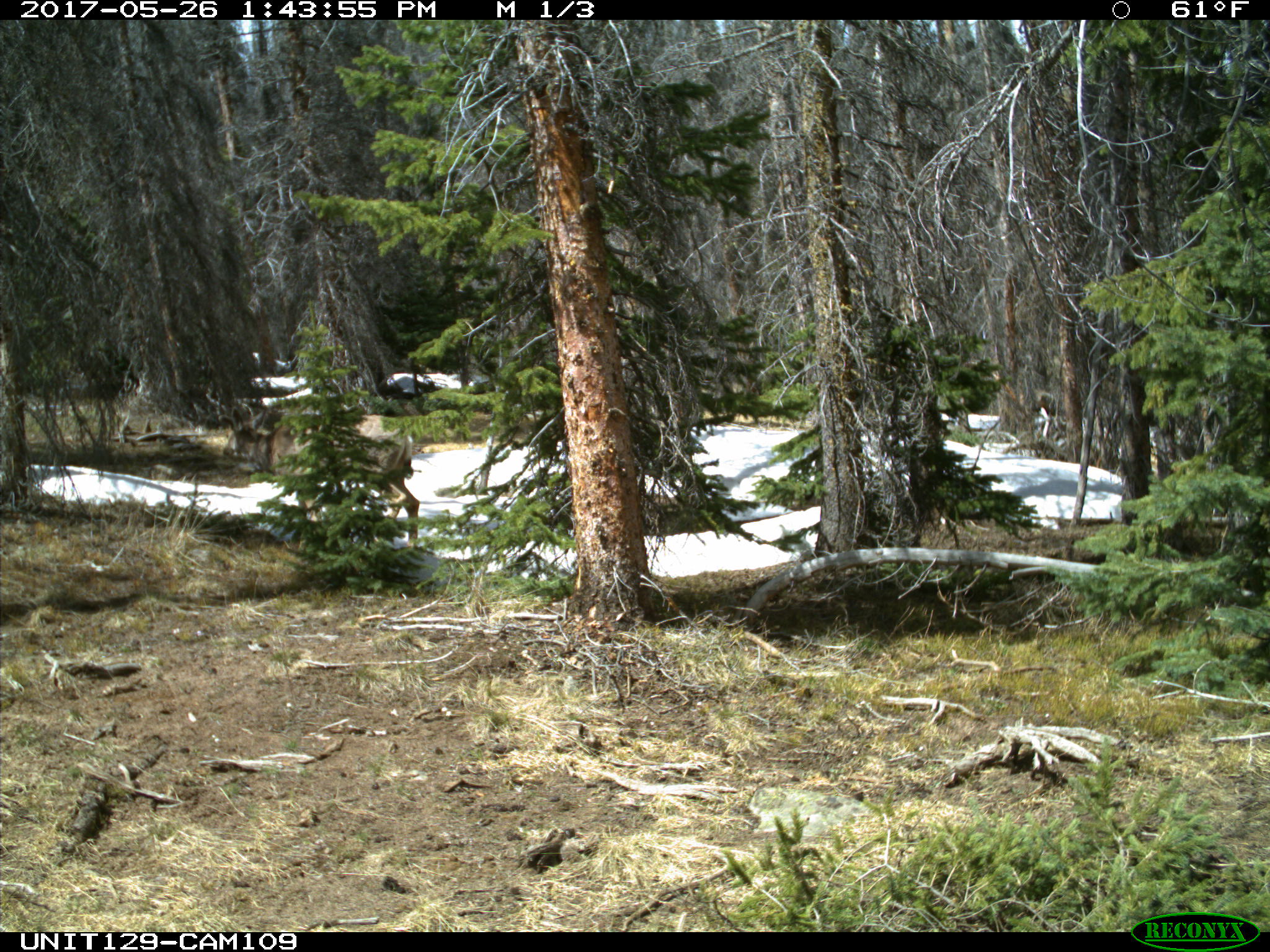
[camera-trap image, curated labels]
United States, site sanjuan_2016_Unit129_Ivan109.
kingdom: Animalia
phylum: Chordata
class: Mammalia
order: Artiodactyla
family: Cervidae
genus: Odocoileus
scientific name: Odocoileus hemionus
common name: mule deer